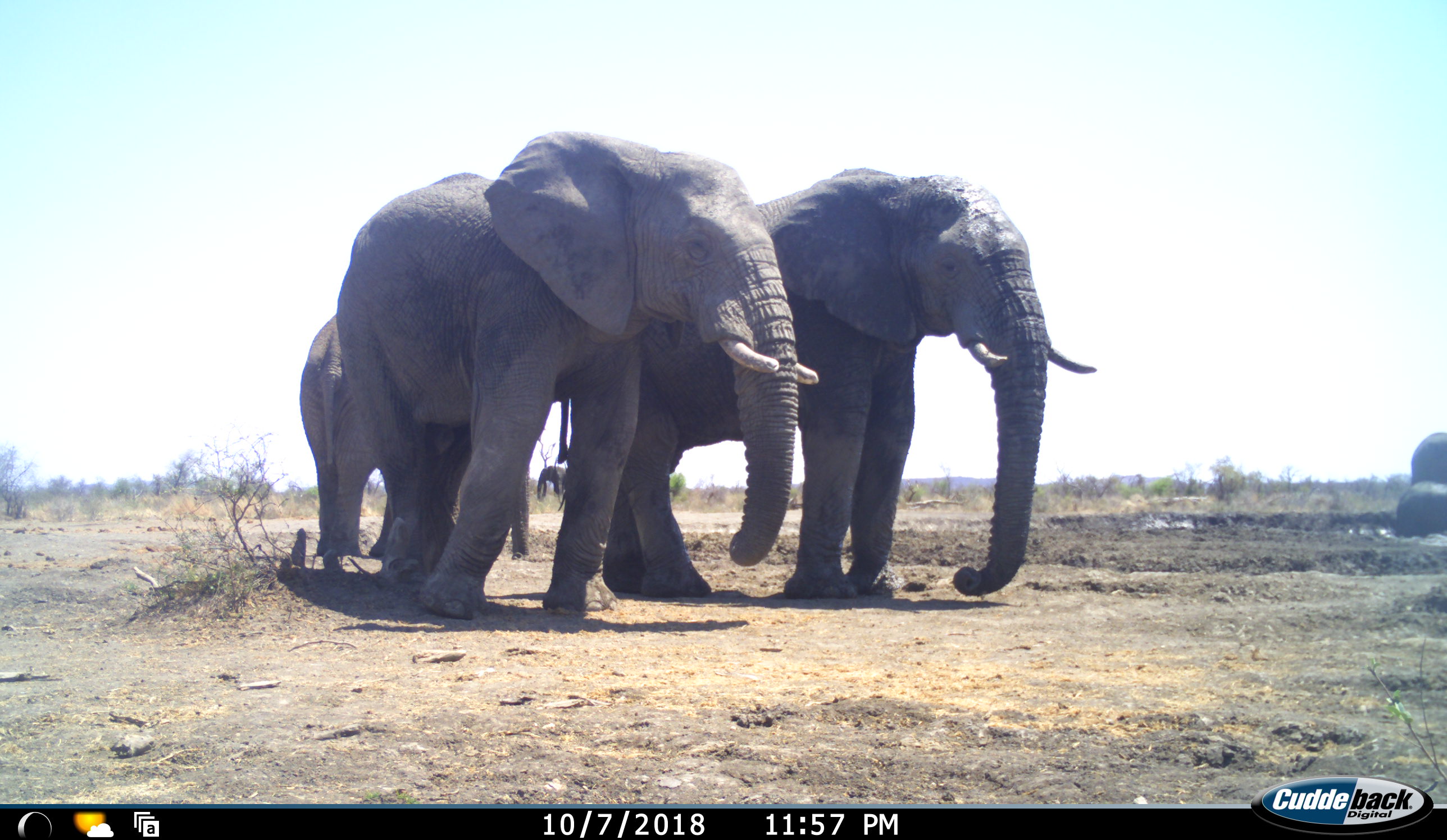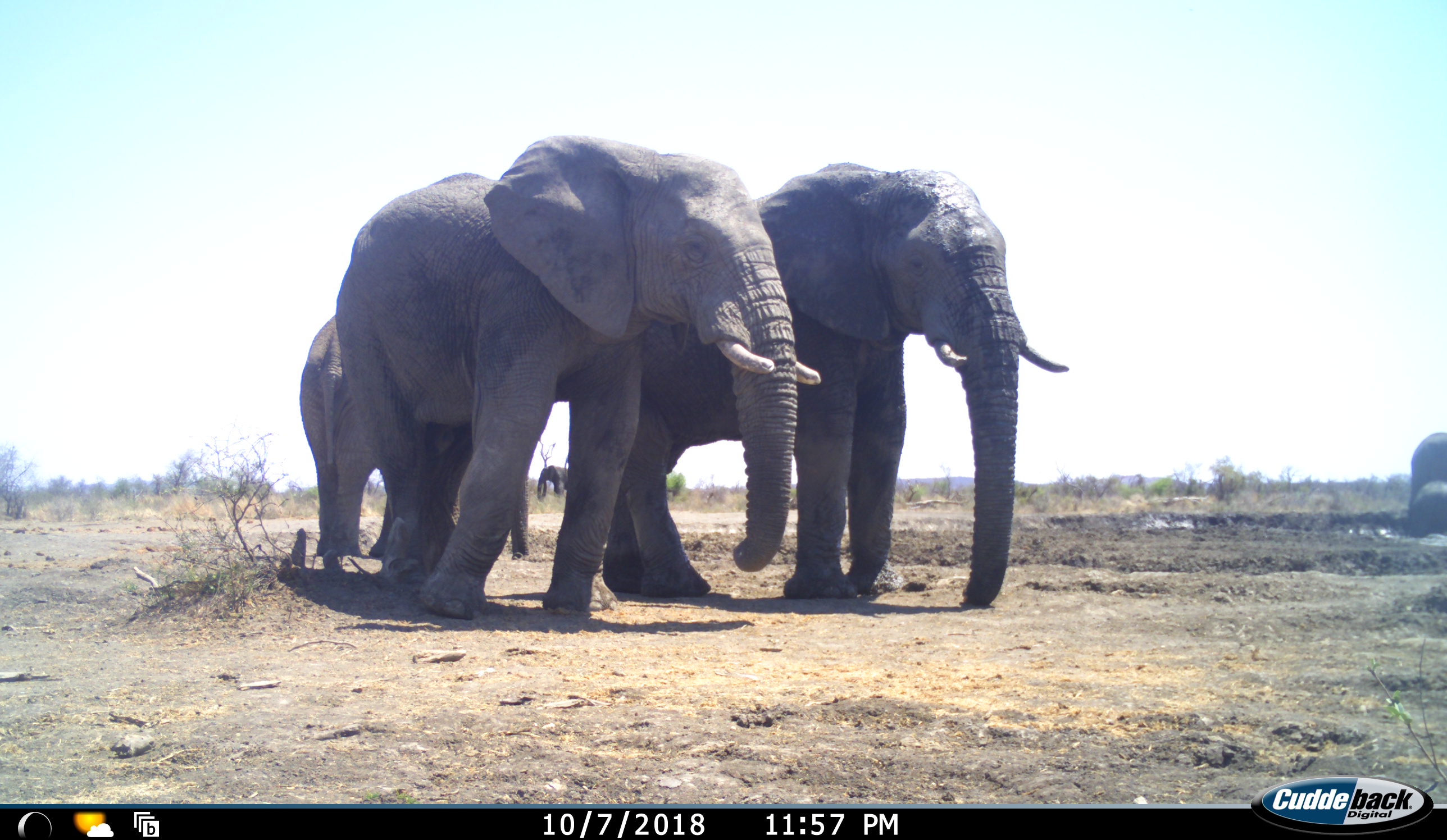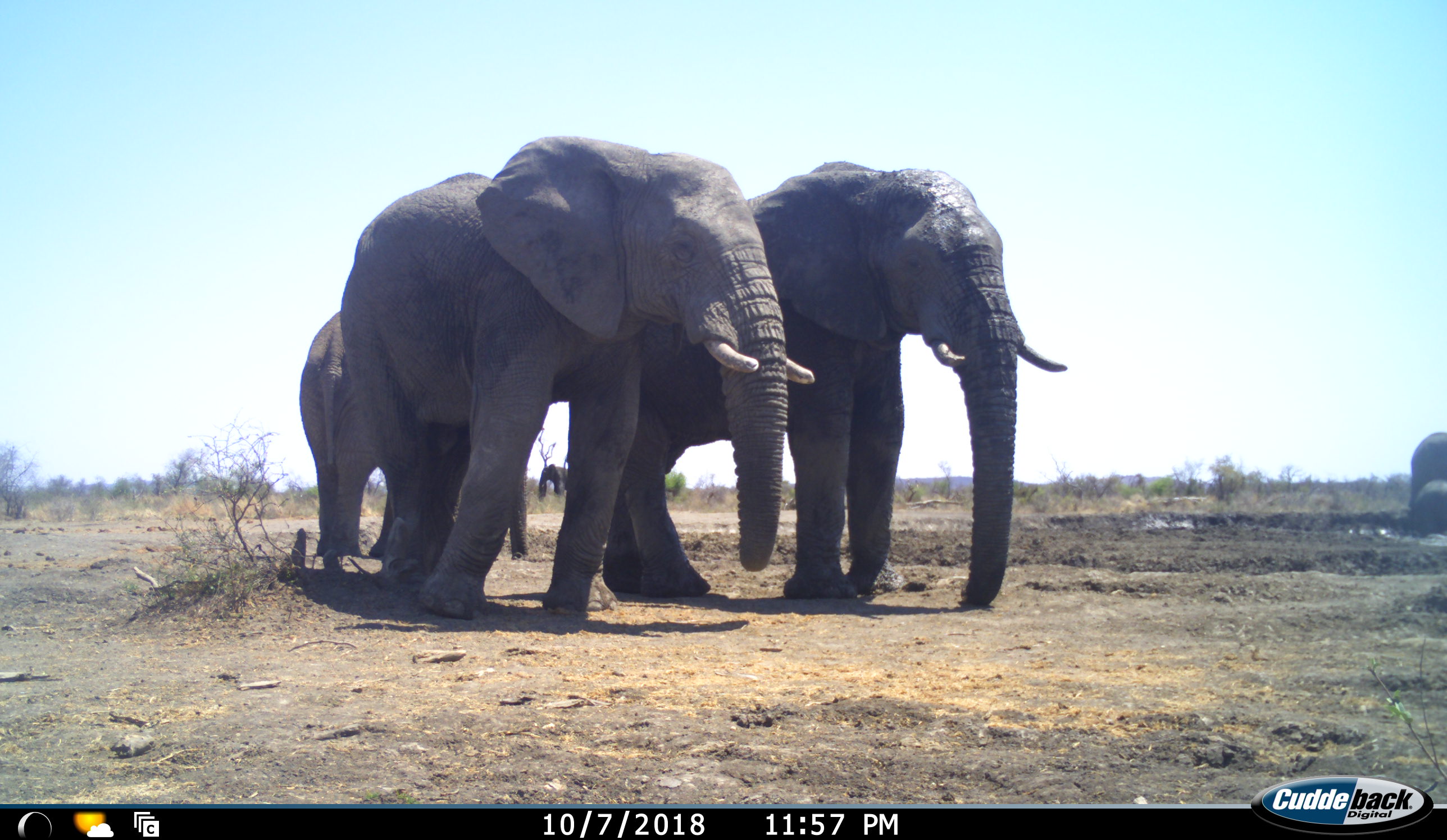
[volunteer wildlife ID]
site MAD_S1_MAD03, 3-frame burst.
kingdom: Animalia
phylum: Chordata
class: Mammalia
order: Proboscidea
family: Elephantidae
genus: Loxodonta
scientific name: Loxodonta africana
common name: african bush elephant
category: elephant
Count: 4.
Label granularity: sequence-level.